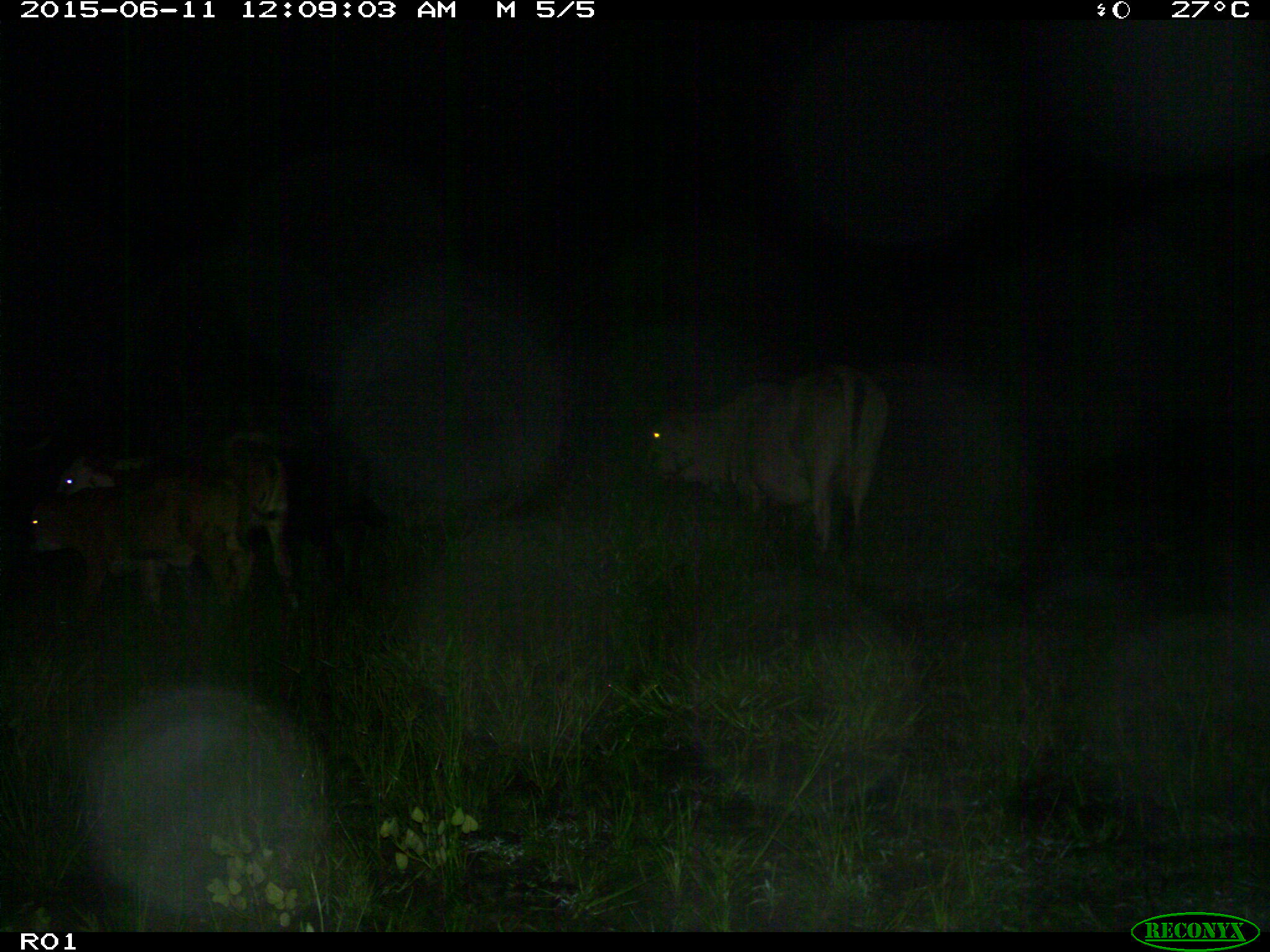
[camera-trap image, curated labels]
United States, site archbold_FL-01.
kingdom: Animalia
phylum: Chordata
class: Mammalia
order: Artiodactyla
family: Bovidae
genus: Bos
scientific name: Bos taurus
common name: domestic cow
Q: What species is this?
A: Bos taurus (domestic cow).